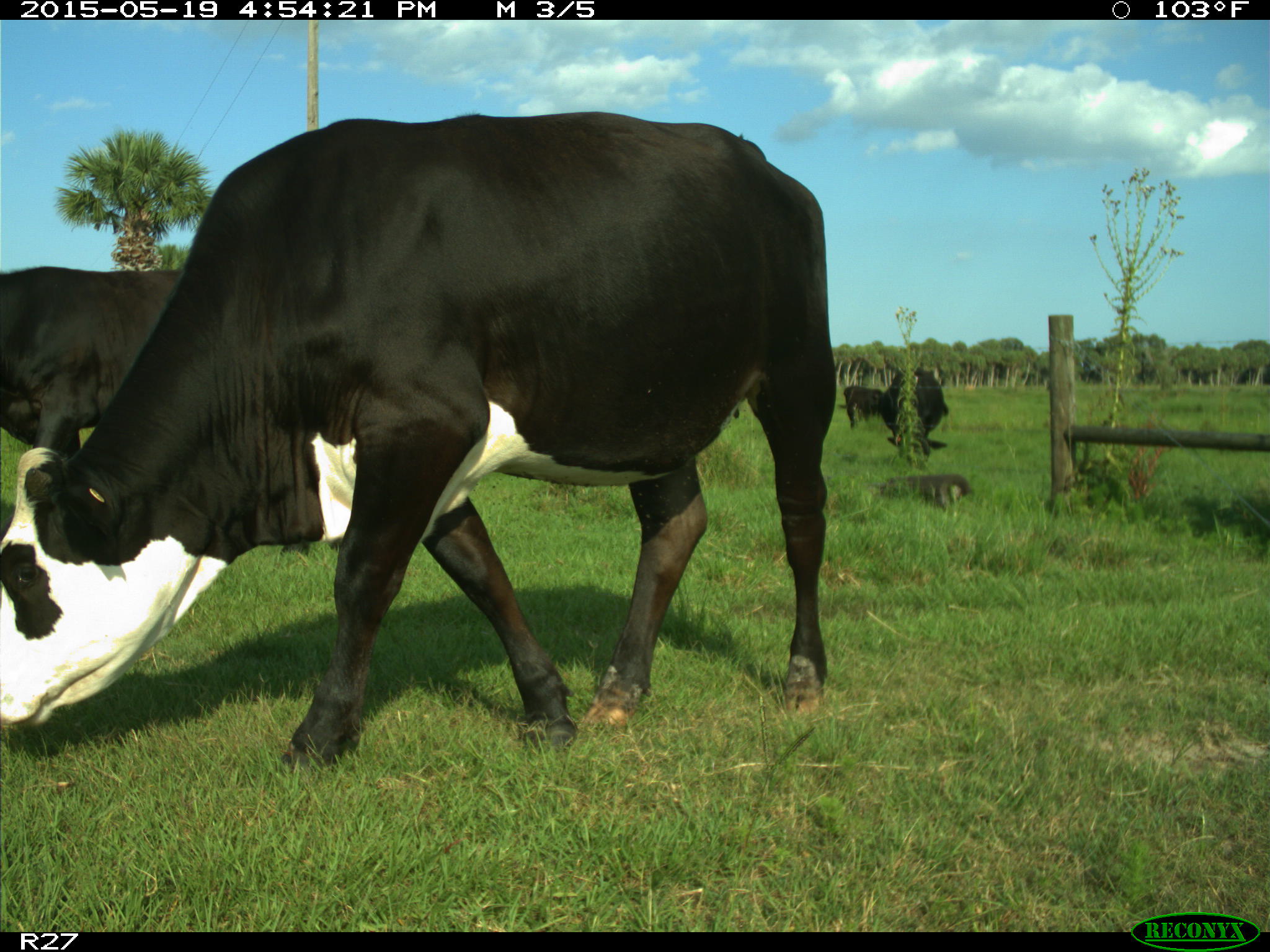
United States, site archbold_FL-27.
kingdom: Animalia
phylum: Chordata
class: Mammalia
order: Artiodactyla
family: Bovidae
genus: Bos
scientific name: Bos taurus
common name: domestic cow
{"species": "Bos taurus (domestic cow)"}